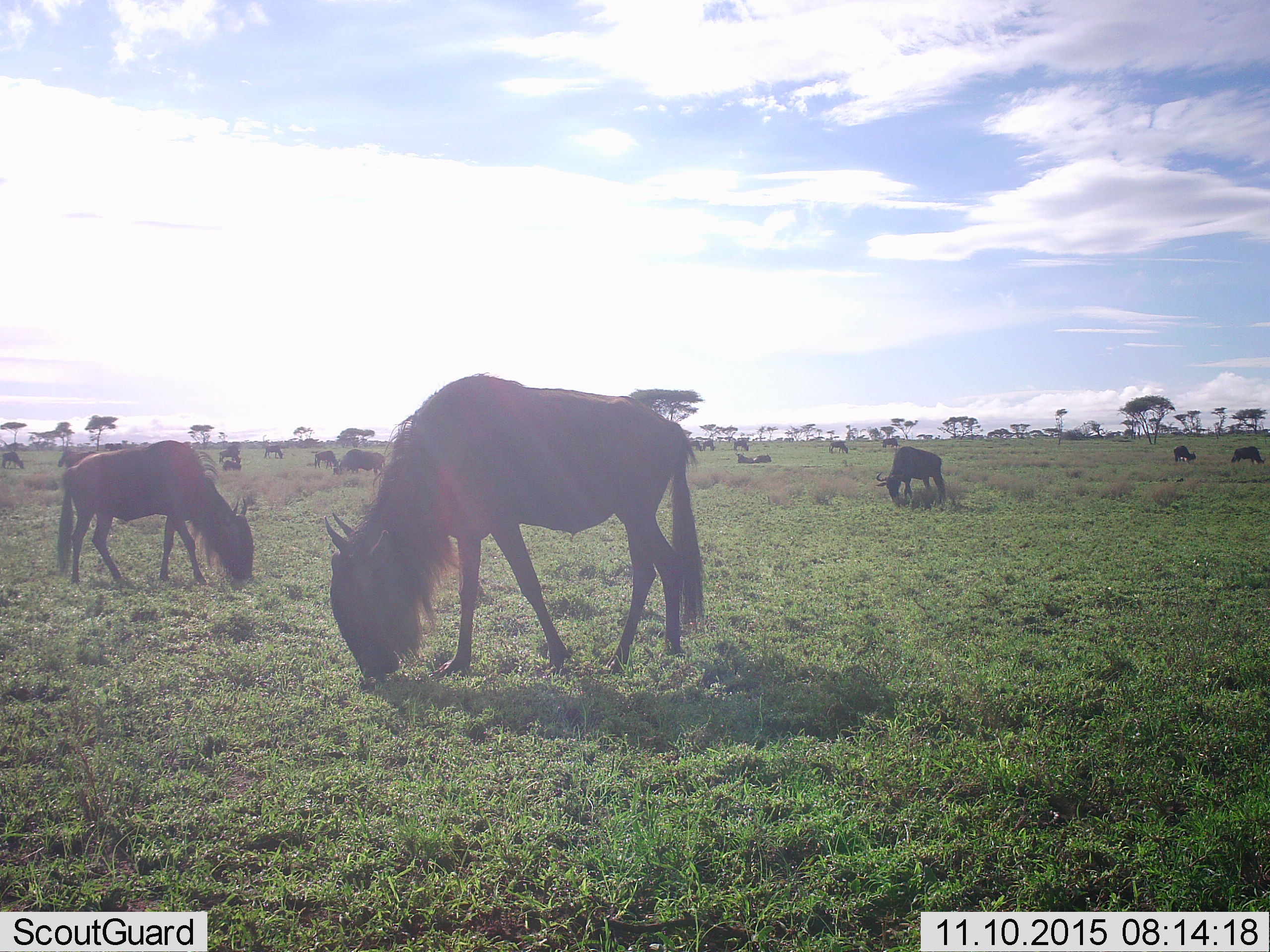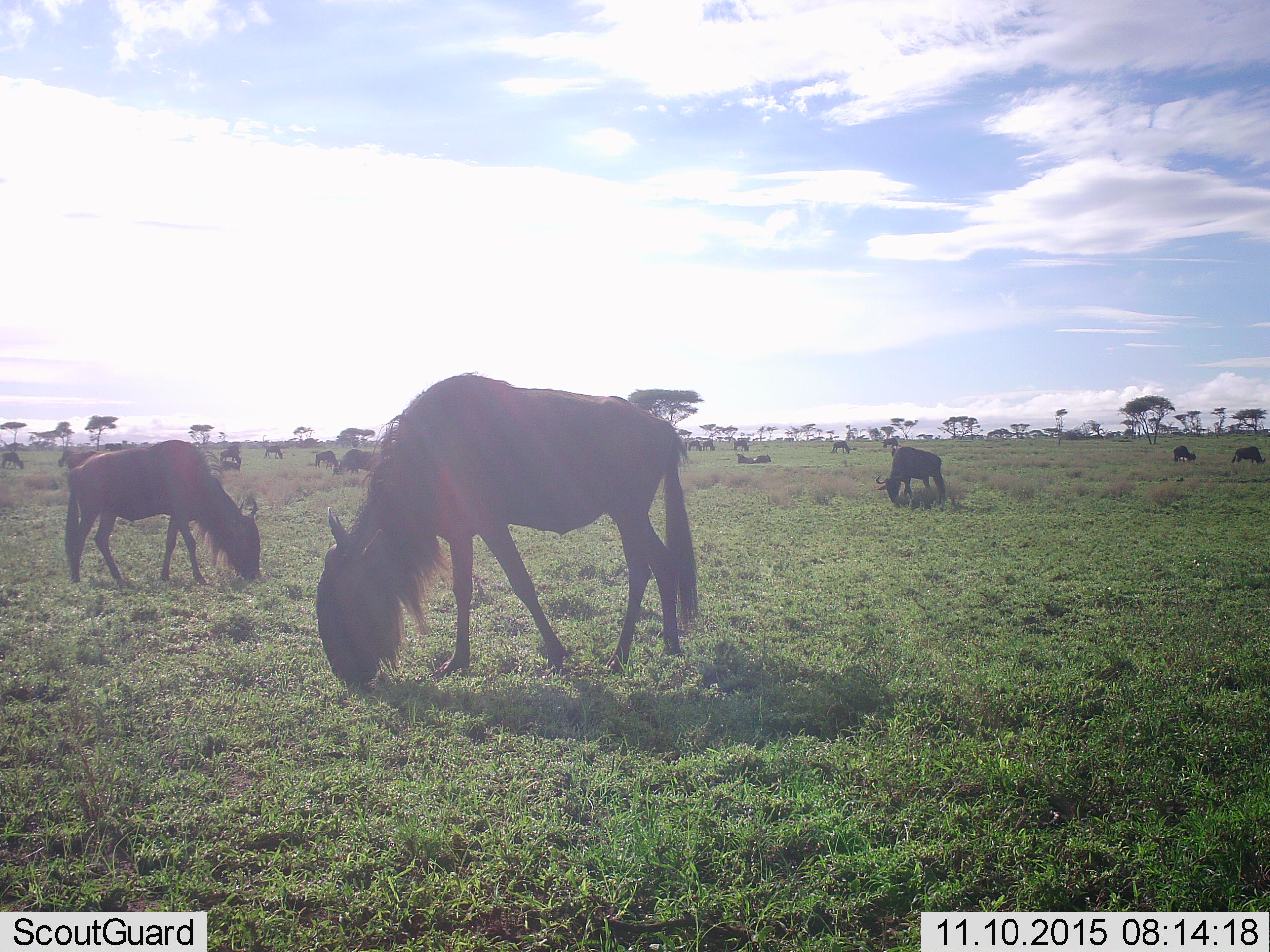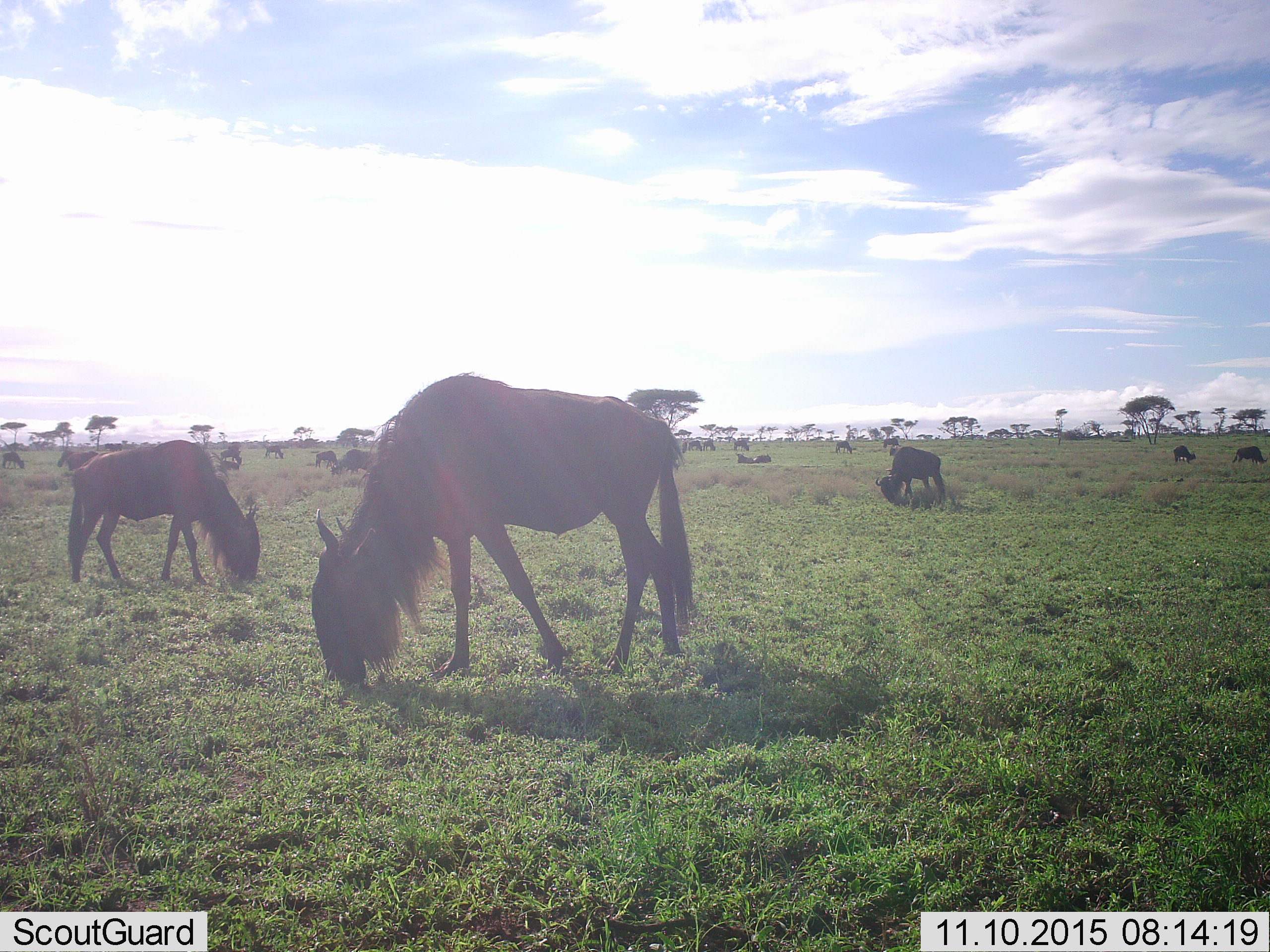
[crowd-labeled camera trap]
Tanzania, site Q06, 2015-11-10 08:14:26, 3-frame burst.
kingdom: Animalia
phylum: Chordata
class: Mammalia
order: Artiodactyla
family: Bovidae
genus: Connochaetes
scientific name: Connochaetes taurinus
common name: blue wildebeest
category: wildebeest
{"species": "wildebeest (blue wildebeest) (Connochaetes taurinus)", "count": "11-50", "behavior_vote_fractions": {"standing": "22%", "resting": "22%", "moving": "11%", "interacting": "0%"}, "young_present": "11%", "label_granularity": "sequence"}